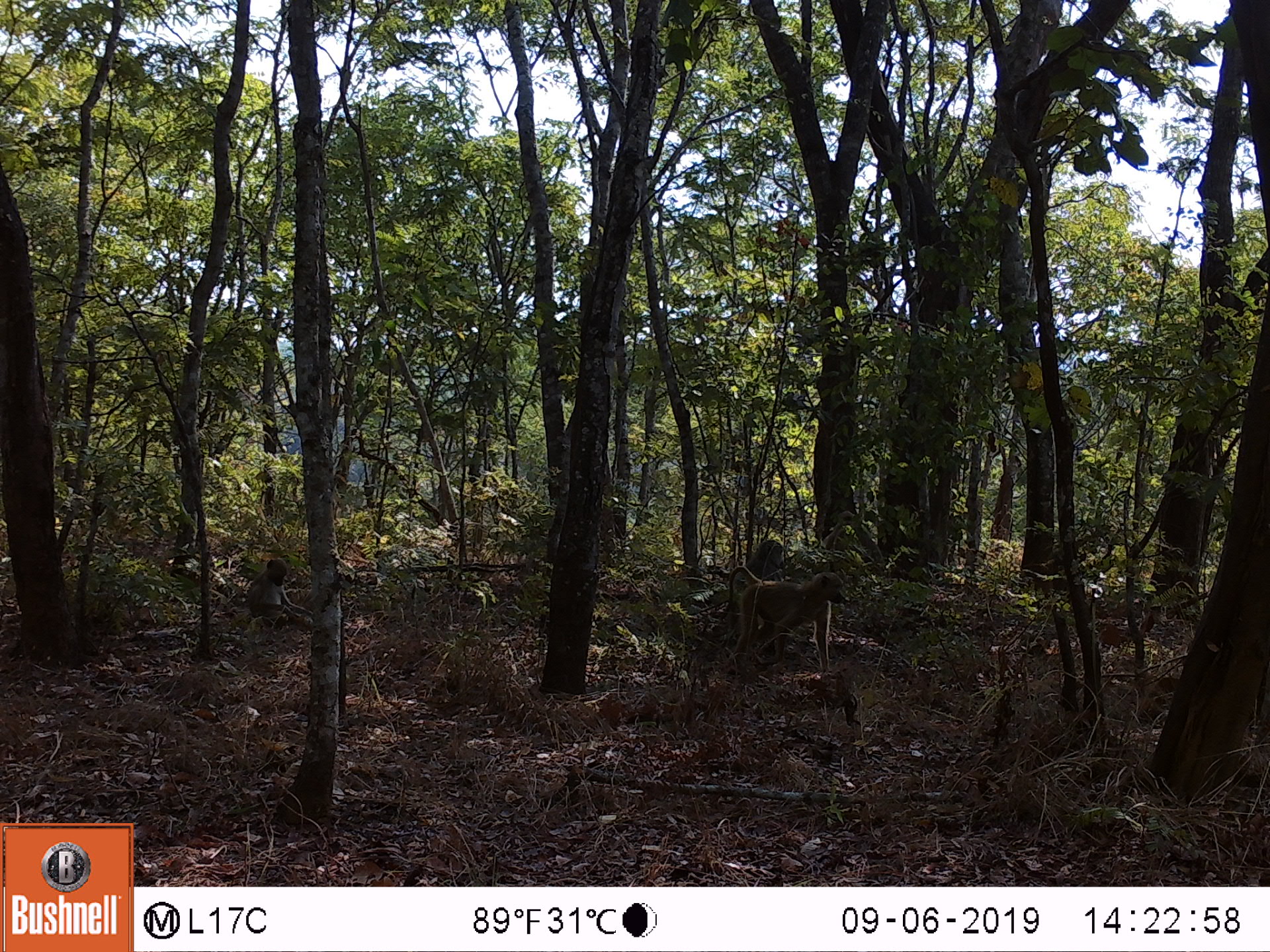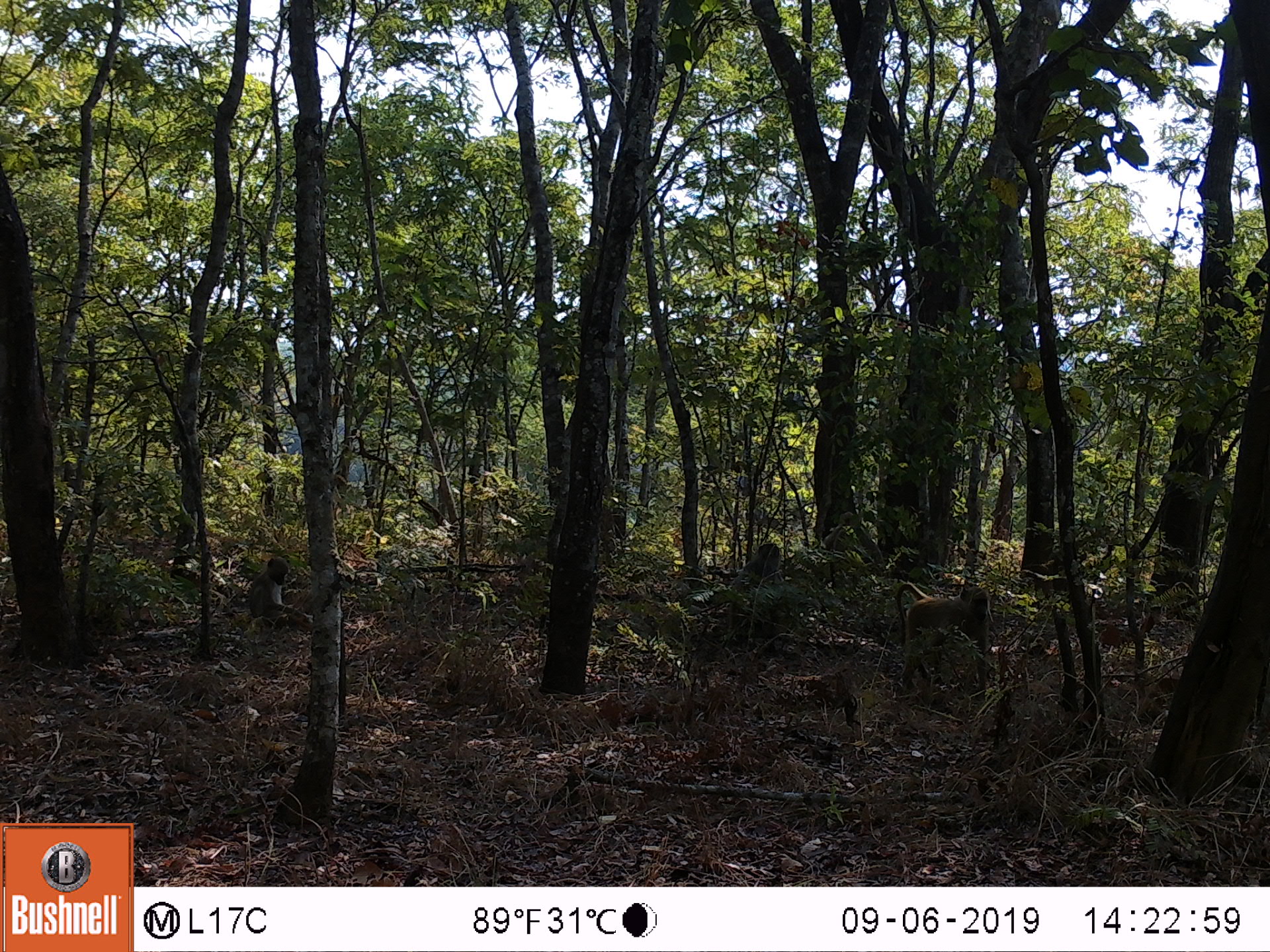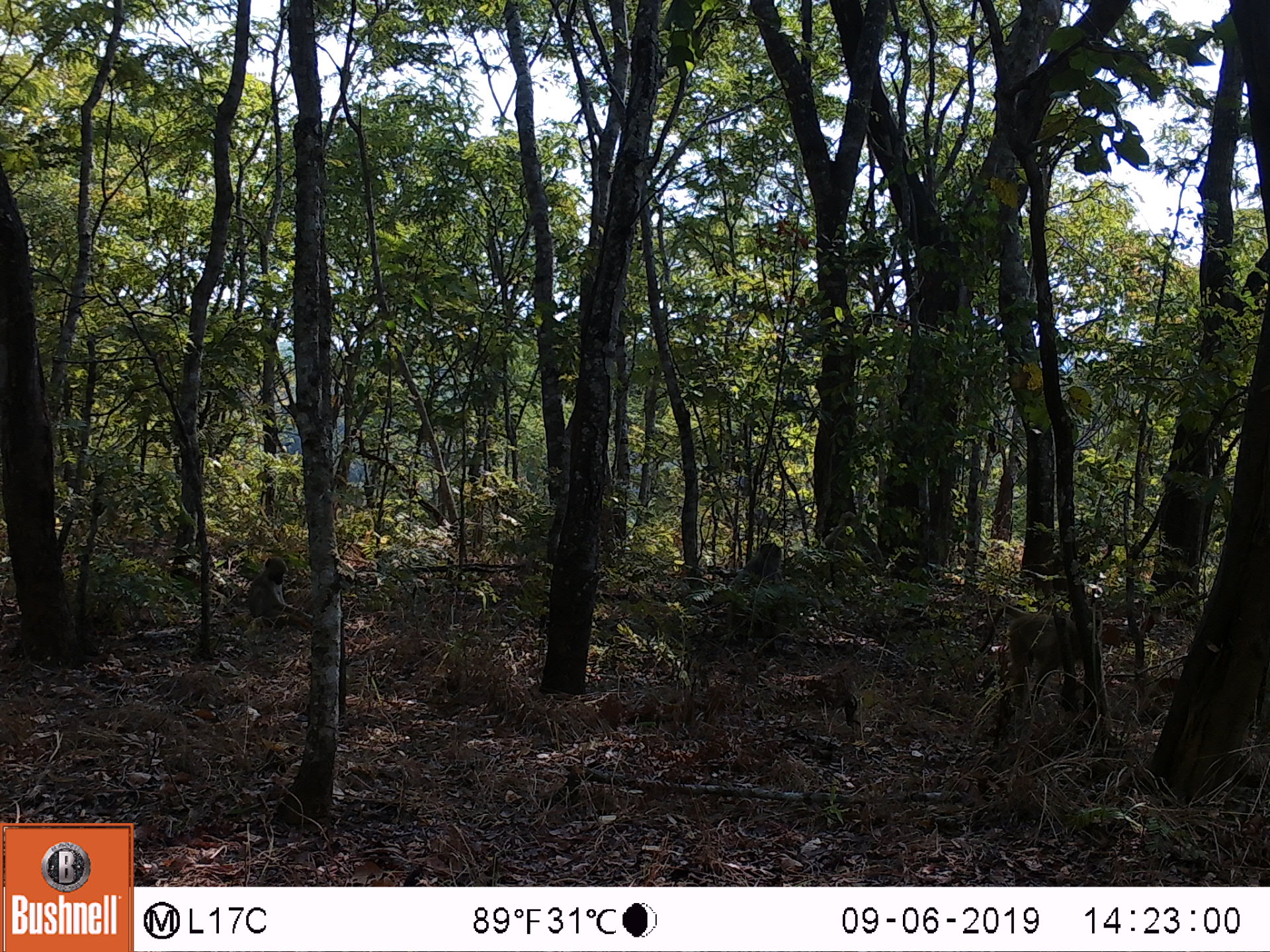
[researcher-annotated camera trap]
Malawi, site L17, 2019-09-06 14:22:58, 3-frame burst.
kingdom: Animalia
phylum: Chordata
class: Mammalia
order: Primates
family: Cercopithecidae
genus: Papio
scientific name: Papio cynocephalus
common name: yellow baboon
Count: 3.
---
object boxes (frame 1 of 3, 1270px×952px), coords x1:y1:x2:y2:
yellow baboon: 724:570:848:674; 248:554:304:625; 733:531:794:578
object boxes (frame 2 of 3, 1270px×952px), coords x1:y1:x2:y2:
yellow baboon: 895:579:993:690; 822:510:884:578; 248:554:306:624; 729:537:783:605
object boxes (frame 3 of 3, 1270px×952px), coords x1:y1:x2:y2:
yellow baboon: 976:602:1104:720; 718:537:791:643; 246:553:308:630